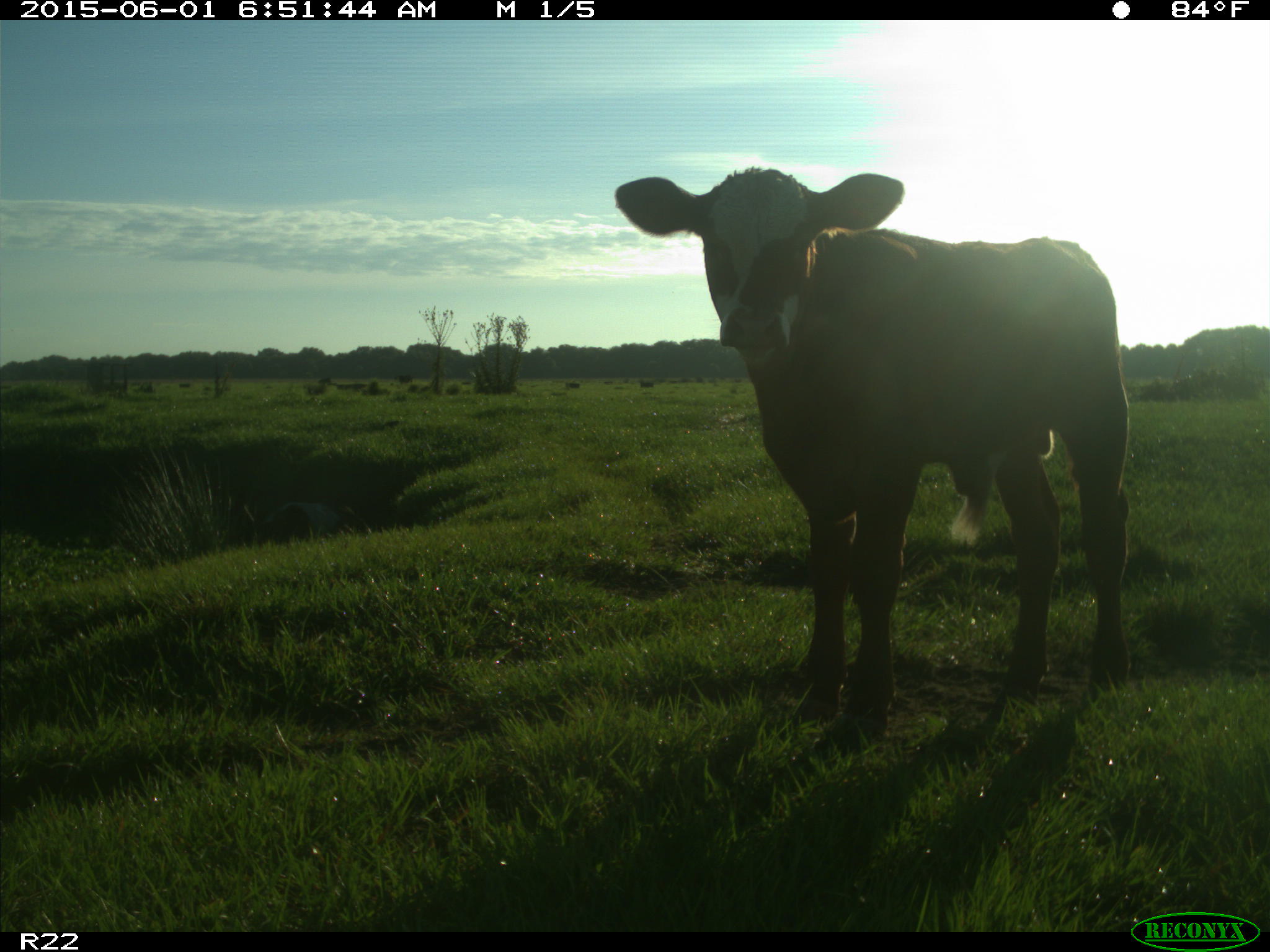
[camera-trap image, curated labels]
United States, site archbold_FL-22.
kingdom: Animalia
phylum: Chordata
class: Mammalia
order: Artiodactyla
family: Bovidae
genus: Bos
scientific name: Bos taurus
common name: domestic cow